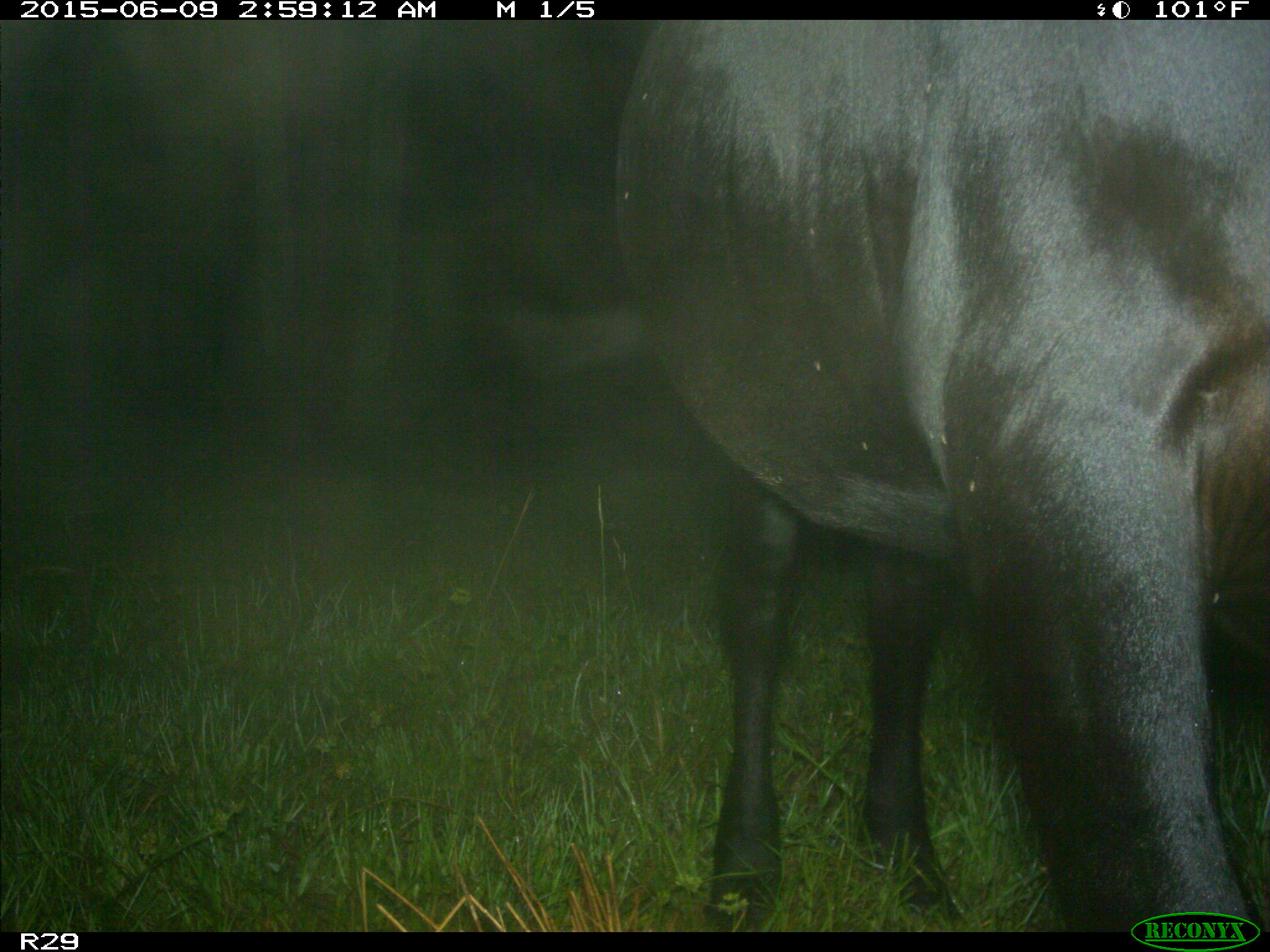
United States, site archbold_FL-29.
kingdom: Animalia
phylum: Chordata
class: Mammalia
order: Artiodactyla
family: Bovidae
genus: Bos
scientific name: Bos taurus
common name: domestic cow